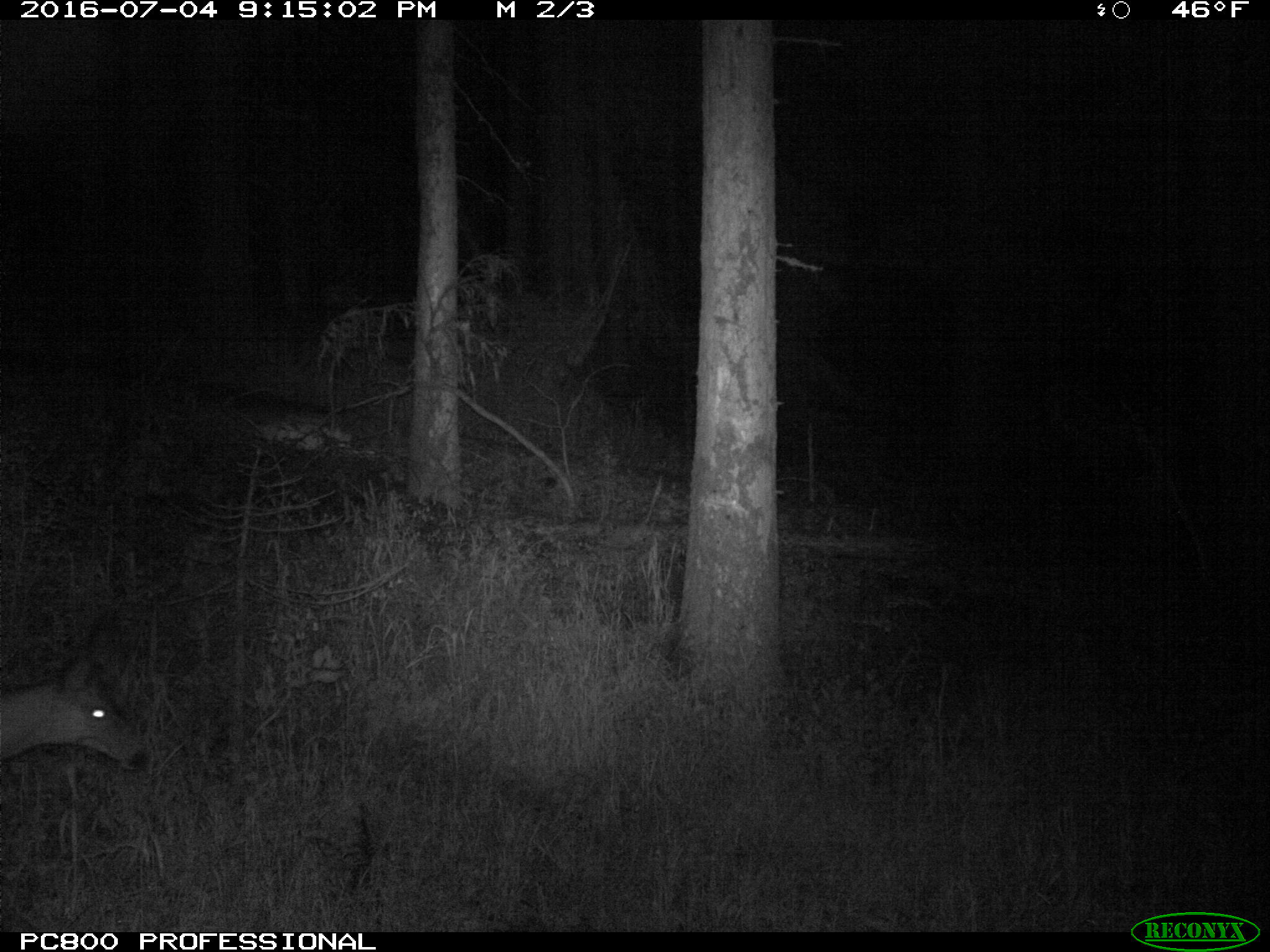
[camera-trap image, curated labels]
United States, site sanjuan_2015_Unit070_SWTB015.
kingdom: Animalia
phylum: Chordata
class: Mammalia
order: Artiodactyla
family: Cervidae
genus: Odocoileus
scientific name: Odocoileus hemionus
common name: mule deer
Odocoileus hemionus (mule deer).